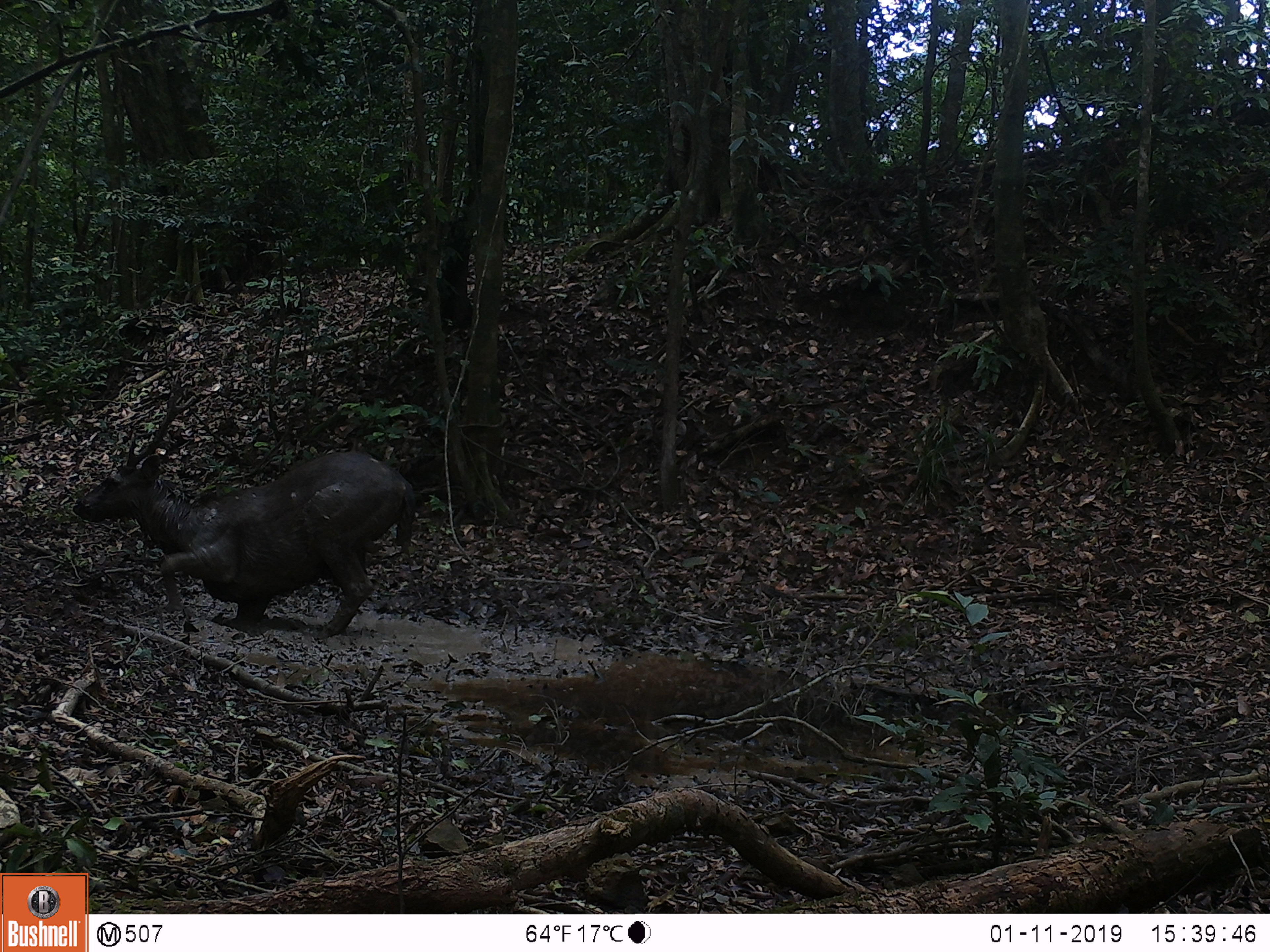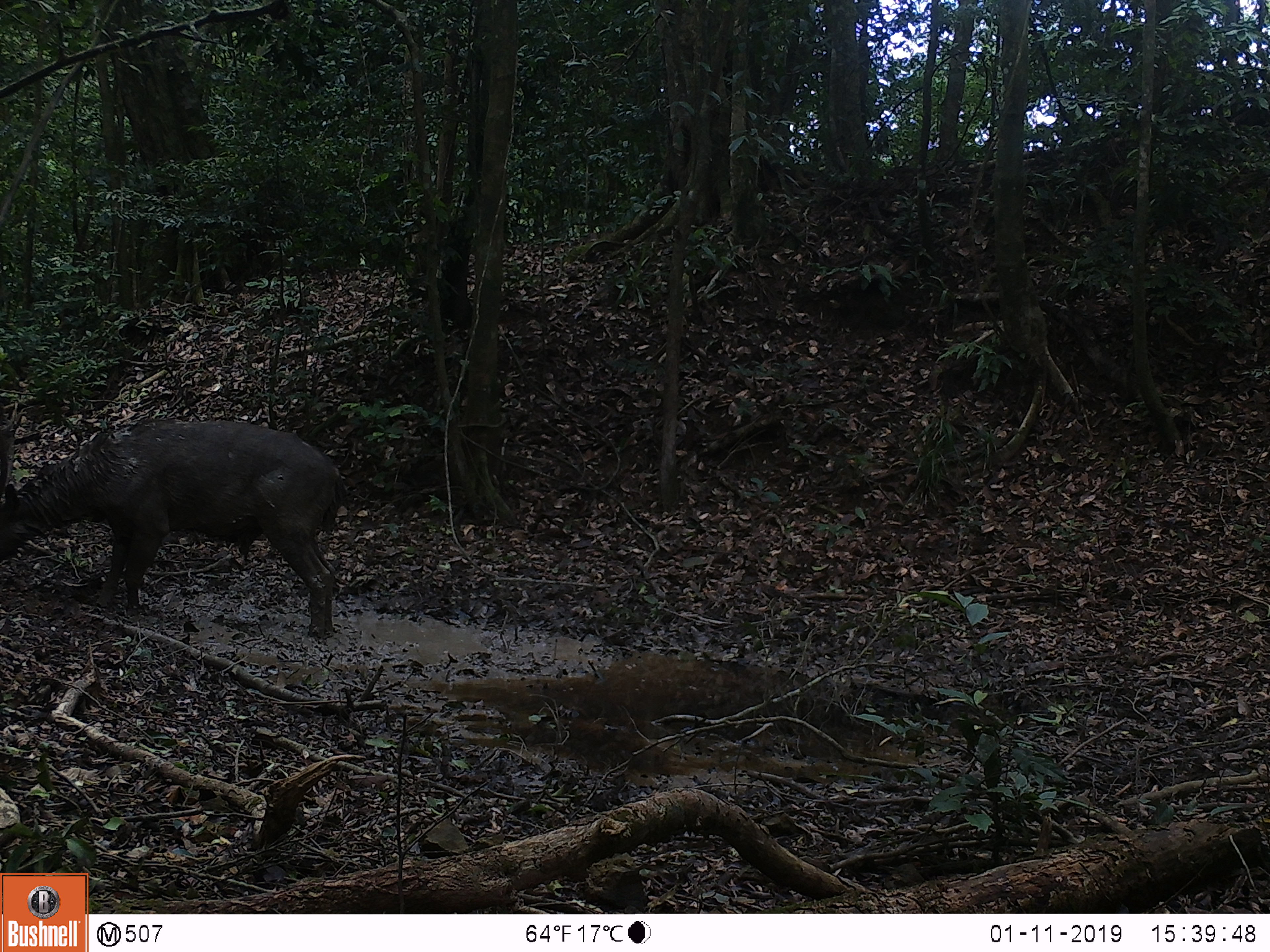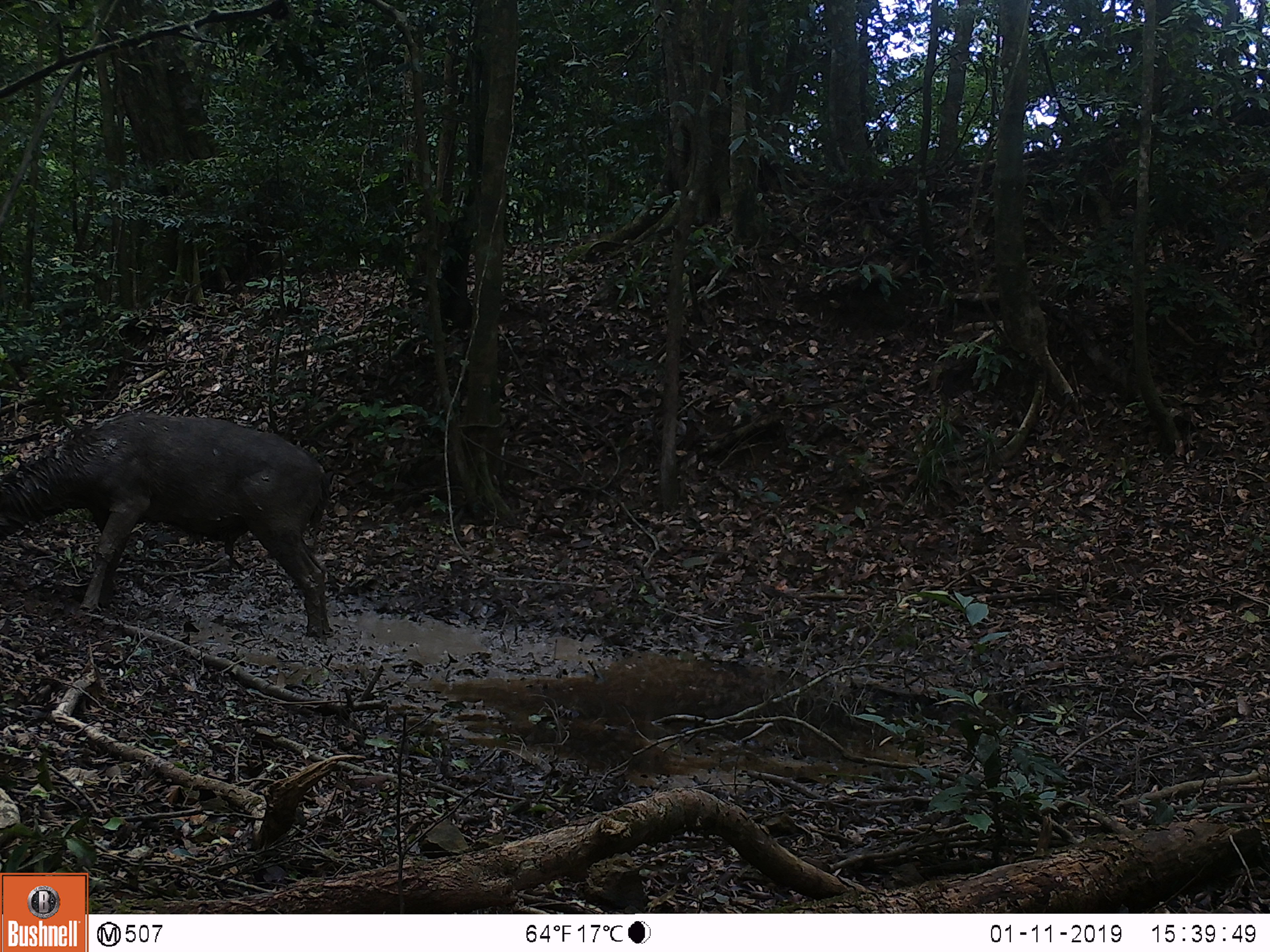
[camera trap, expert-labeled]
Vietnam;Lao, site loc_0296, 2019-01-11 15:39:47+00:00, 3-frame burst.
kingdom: Animalia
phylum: Chordata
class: Mammalia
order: Artiodactyla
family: Cervidae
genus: Rusa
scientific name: Rusa unicolor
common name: sambar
Sambar (Rusa unicolor). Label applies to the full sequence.